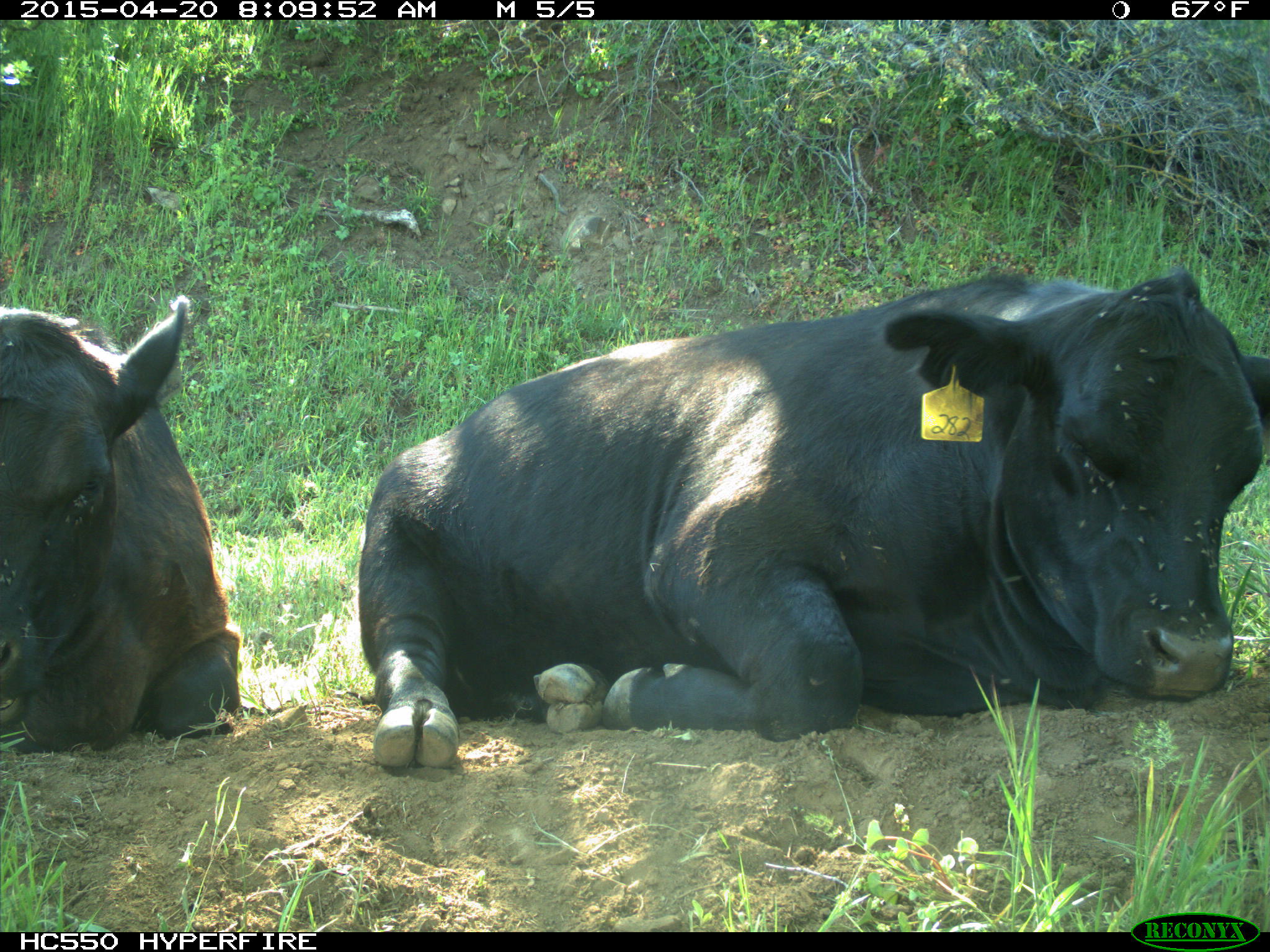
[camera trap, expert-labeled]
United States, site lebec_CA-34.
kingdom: Animalia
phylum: Chordata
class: Mammalia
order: Artiodactyla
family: Bovidae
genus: Bos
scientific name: Bos taurus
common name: domestic cow